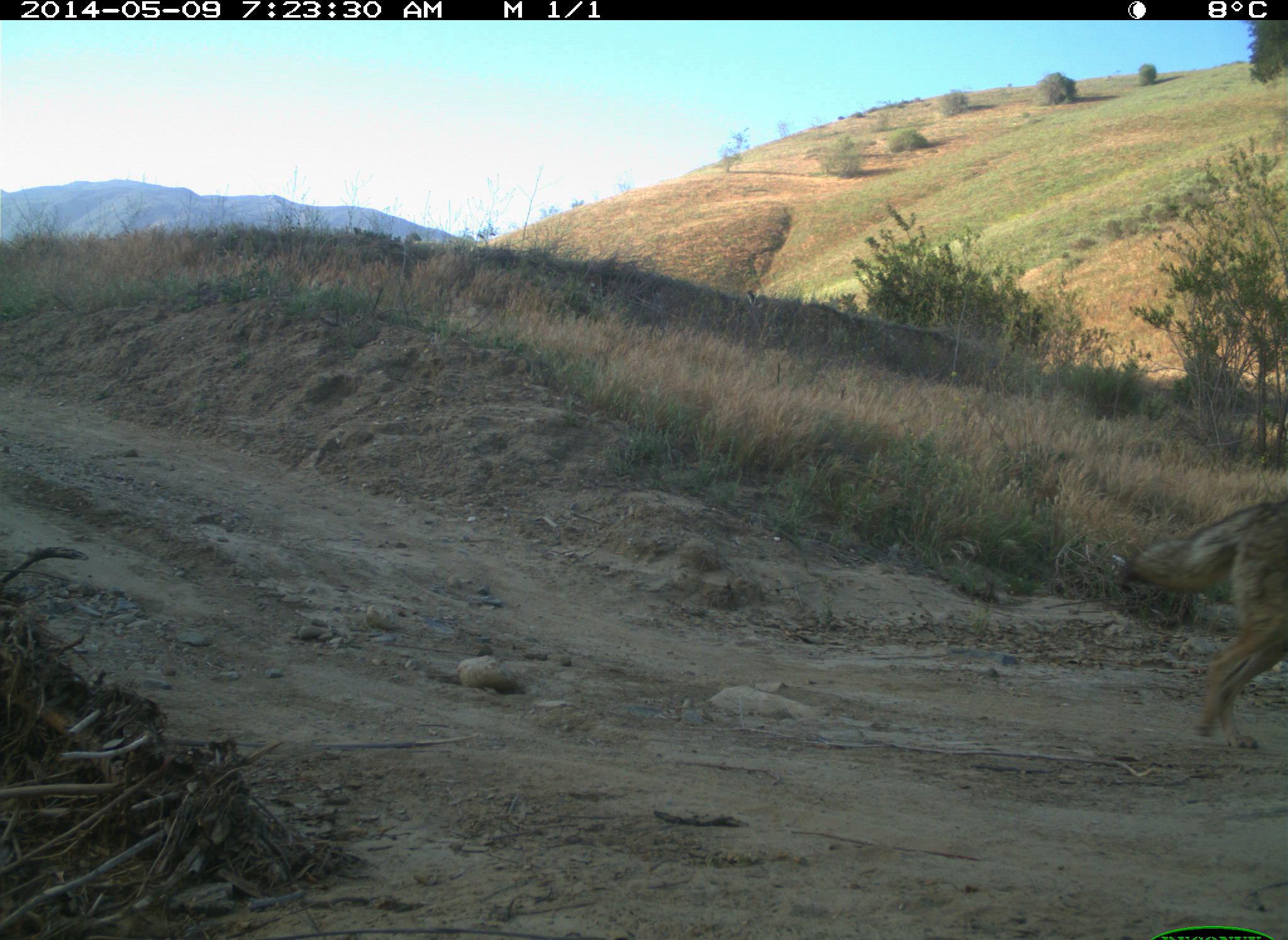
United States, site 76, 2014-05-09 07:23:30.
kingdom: Animalia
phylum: Chordata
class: Mammalia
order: Carnivora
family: Canidae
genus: Canis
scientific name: Canis latrans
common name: coyote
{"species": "coyote (Canis latrans)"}